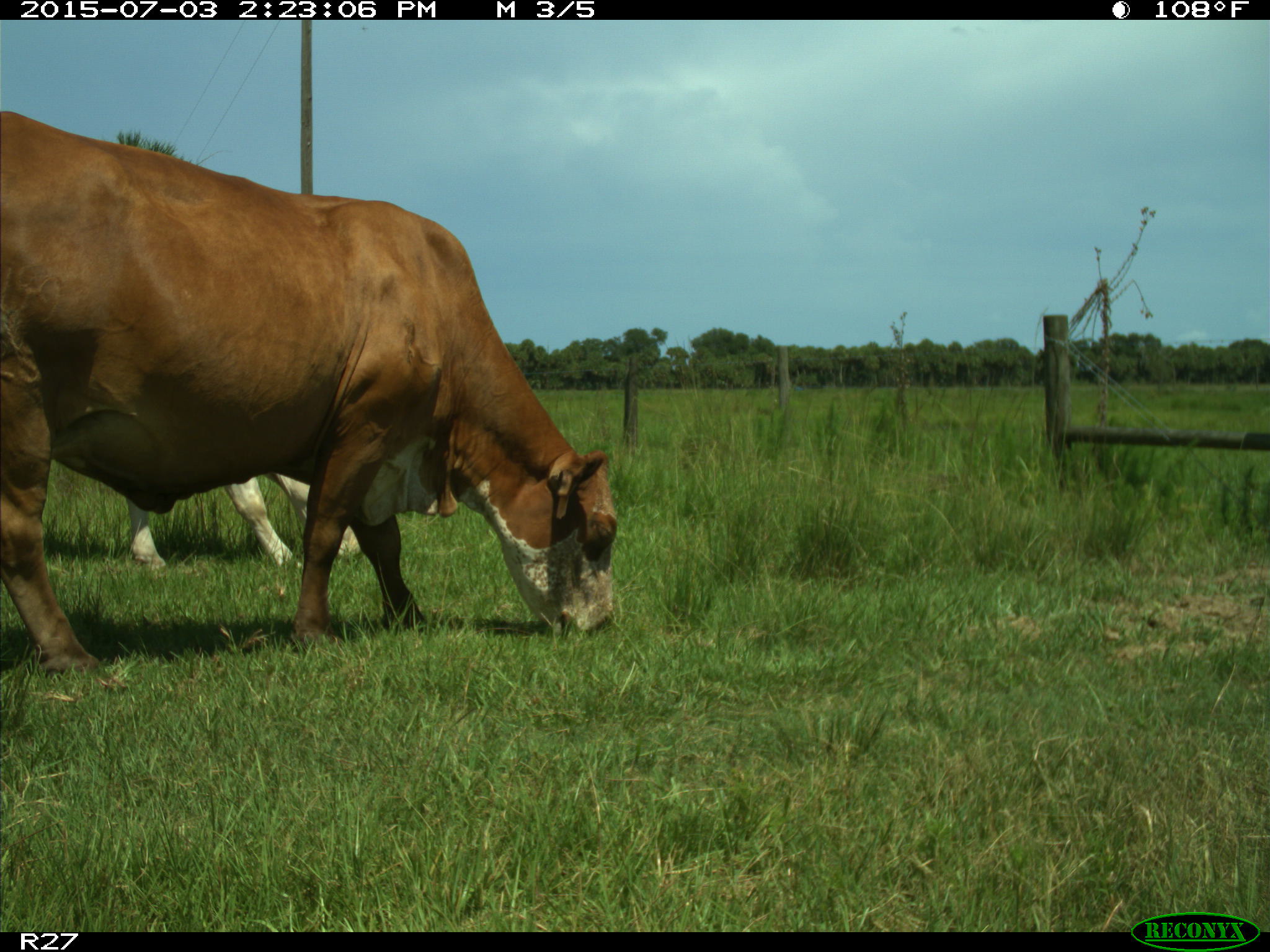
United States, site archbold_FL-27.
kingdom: Animalia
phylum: Chordata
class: Mammalia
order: Artiodactyla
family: Bovidae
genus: Bos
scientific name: Bos taurus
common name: domestic cow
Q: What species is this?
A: Bos taurus (domestic cow).